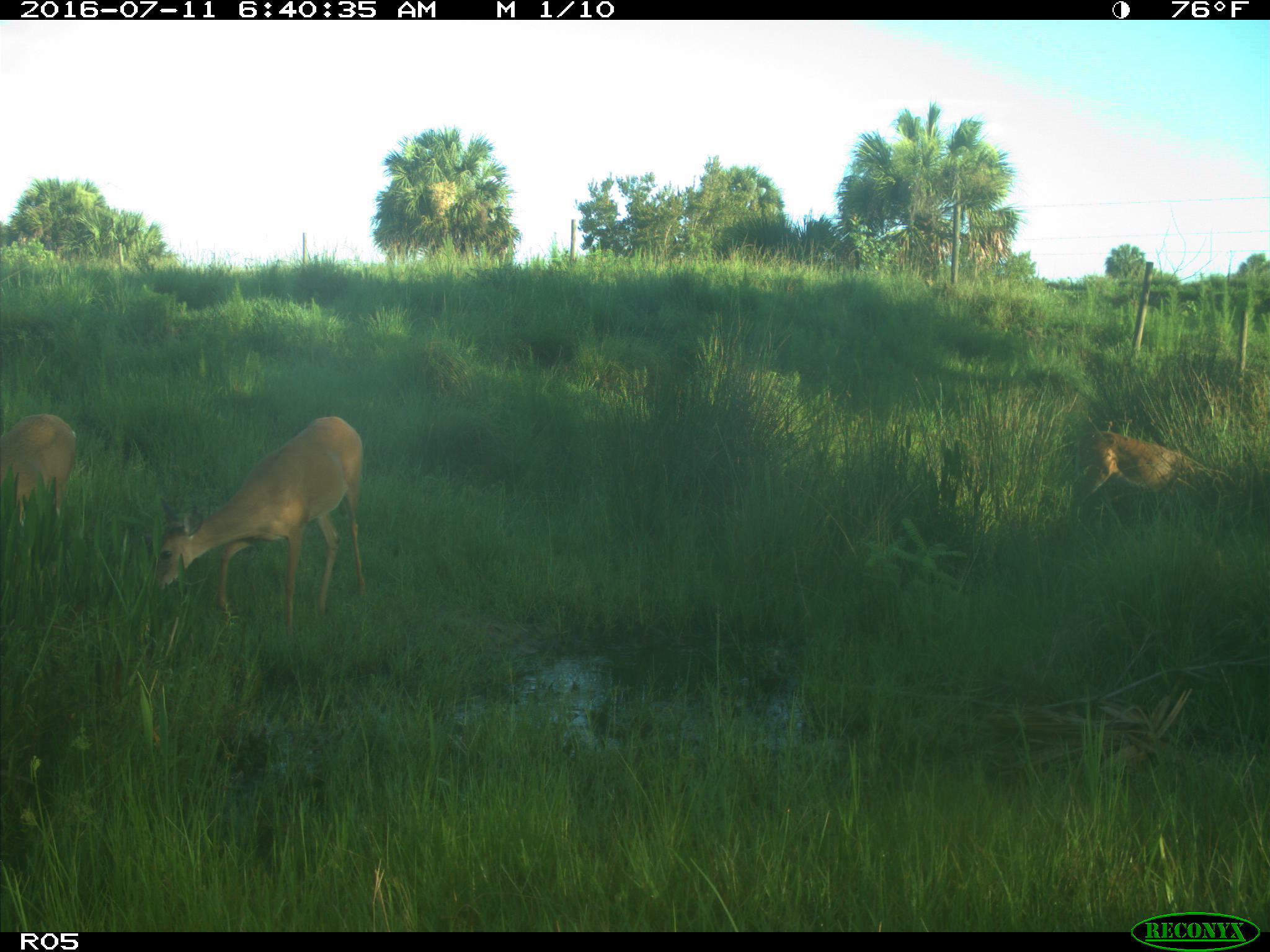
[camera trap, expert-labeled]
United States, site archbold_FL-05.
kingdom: Animalia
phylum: Chordata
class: Mammalia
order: Artiodactyla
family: Cervidae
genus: Odocoileus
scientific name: Odocoileus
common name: deer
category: unidentified deer